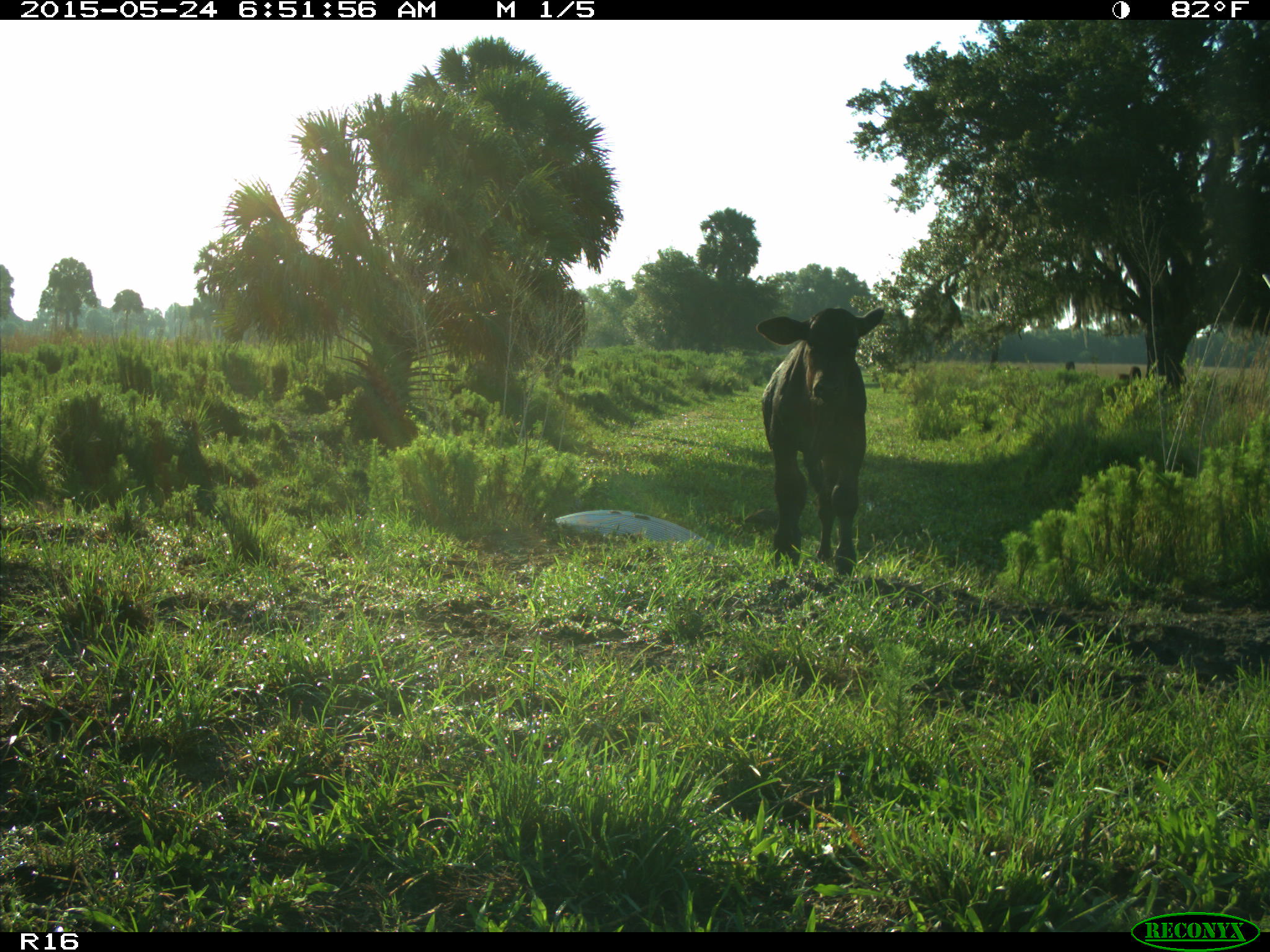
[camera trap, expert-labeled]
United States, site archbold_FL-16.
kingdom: Animalia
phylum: Chordata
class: Mammalia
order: Artiodactyla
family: Bovidae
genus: Bos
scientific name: Bos taurus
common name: domestic cow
Bos taurus (domestic cow).